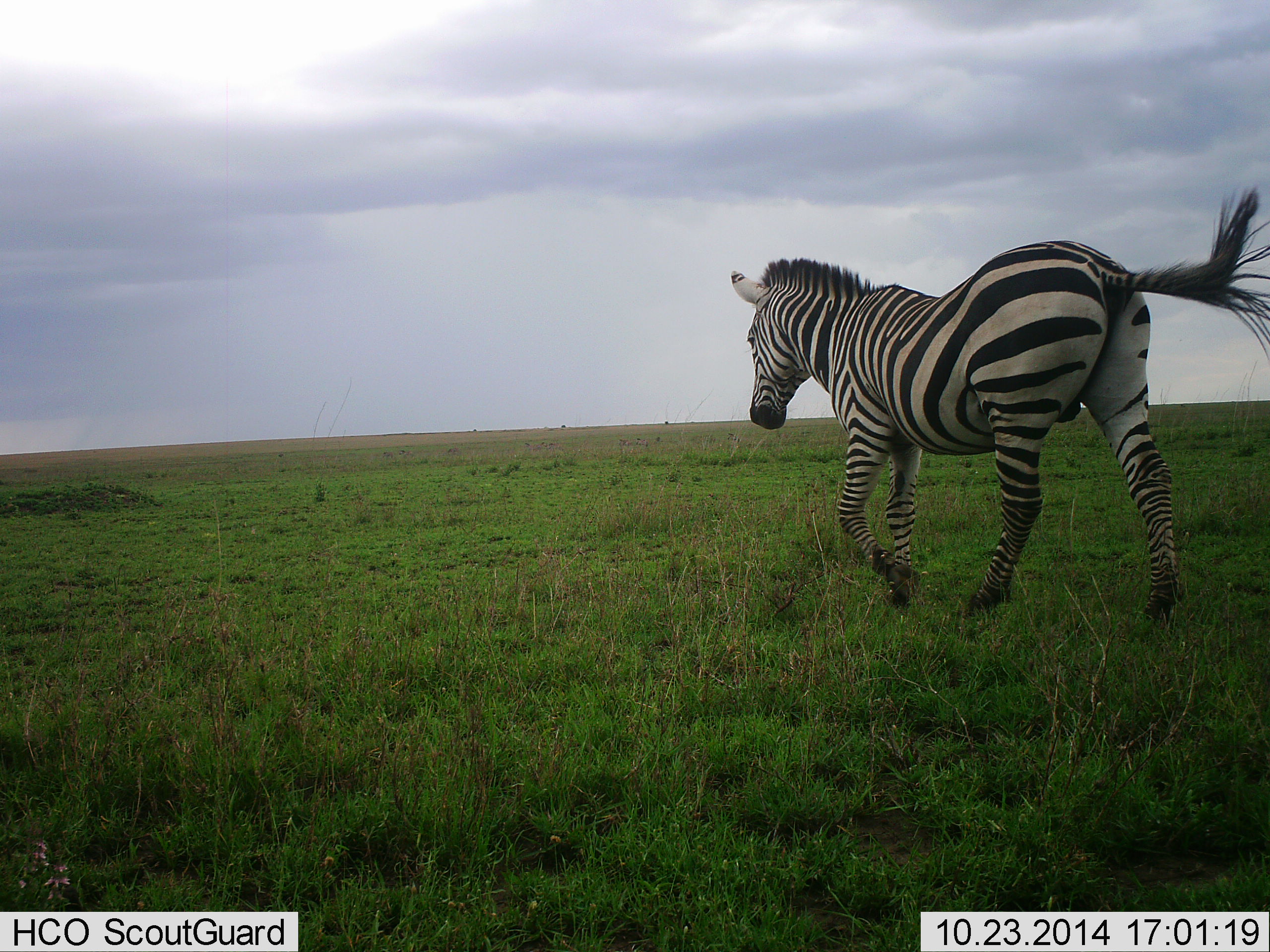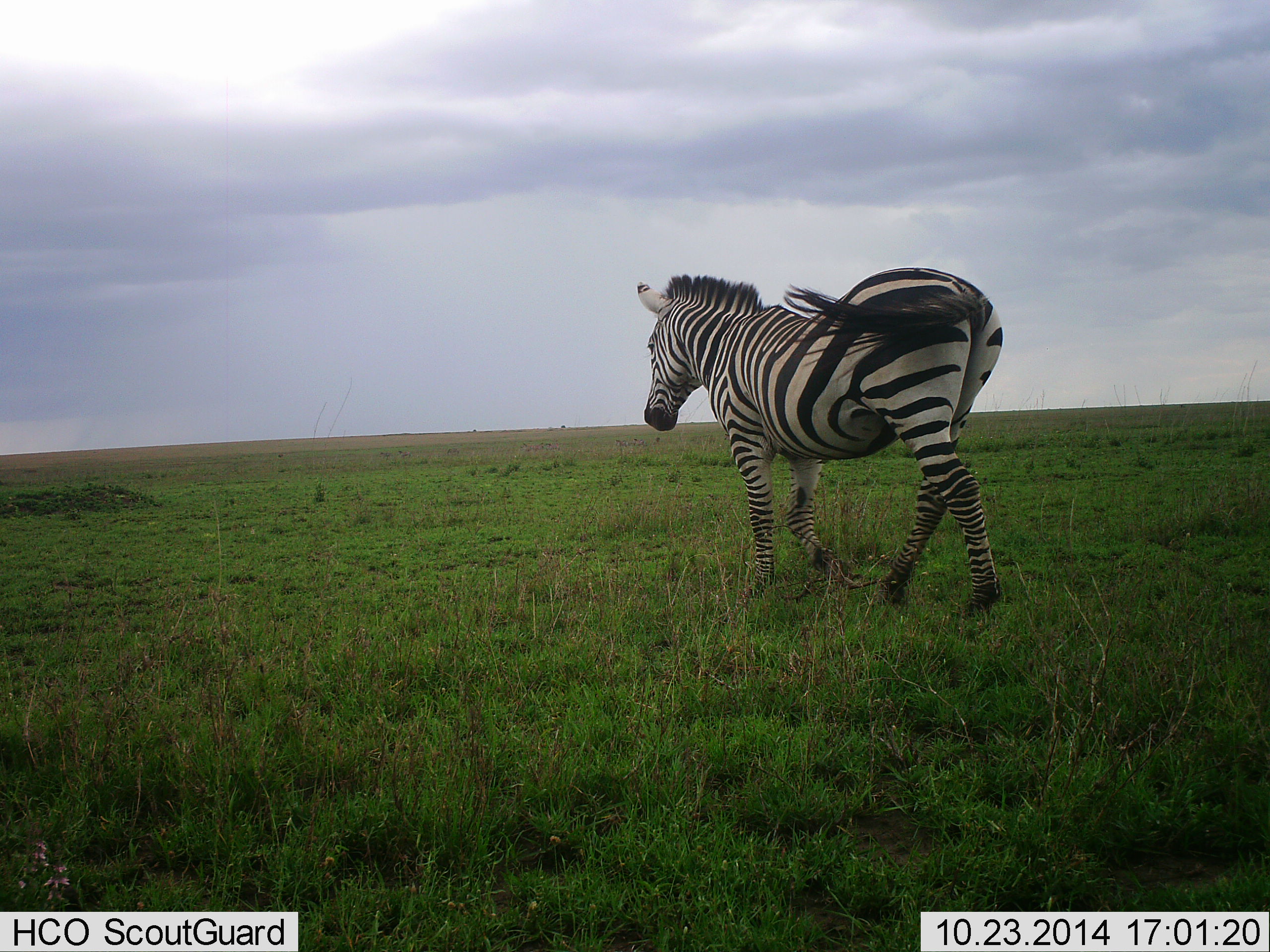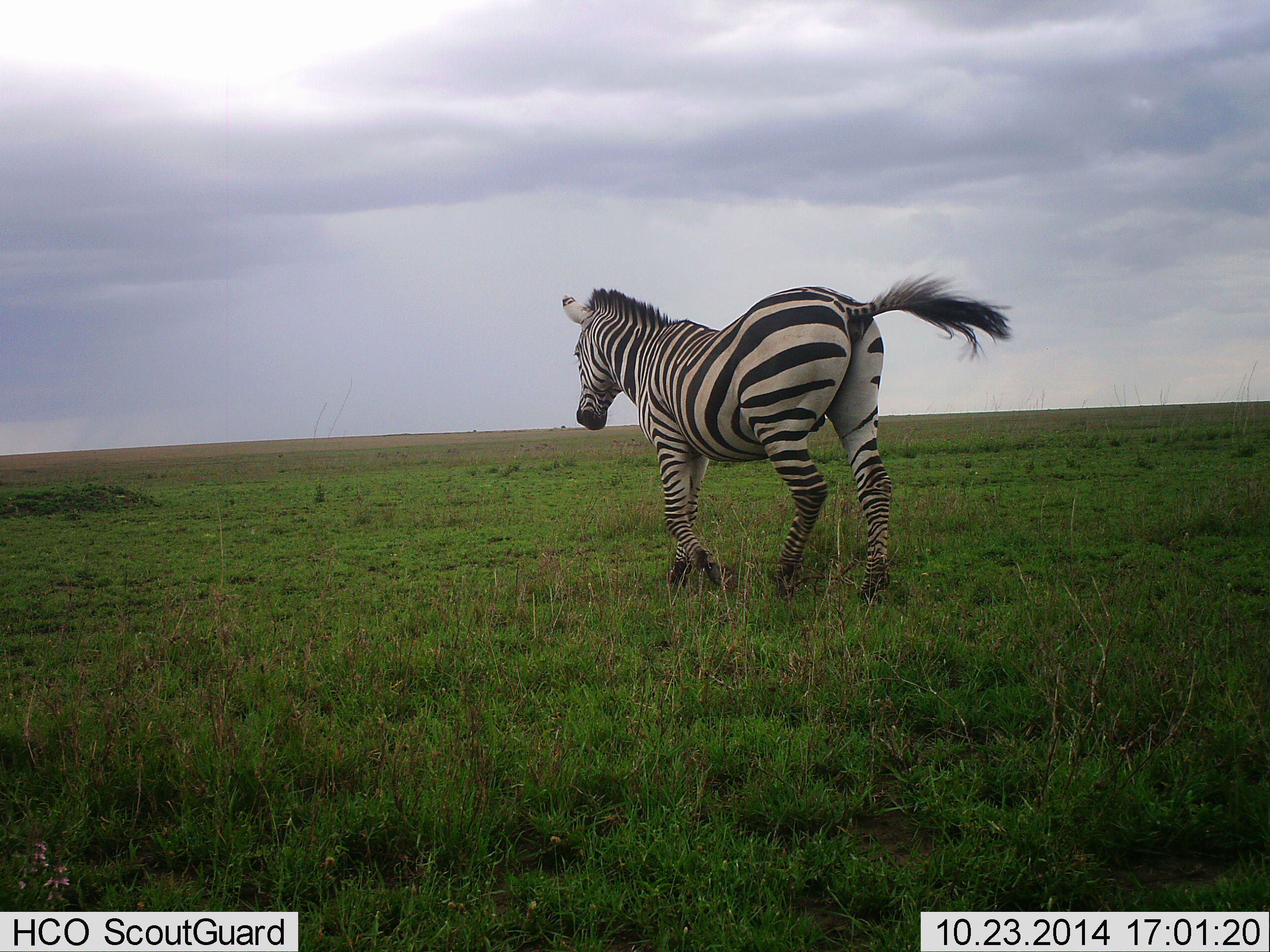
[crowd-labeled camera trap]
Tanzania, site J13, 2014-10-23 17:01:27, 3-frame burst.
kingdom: Animalia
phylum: Chordata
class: Mammalia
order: Perissodactyla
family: Equidae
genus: Equus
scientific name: Equus quagga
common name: plains zebra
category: zebra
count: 1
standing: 20%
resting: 0%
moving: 90%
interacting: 0%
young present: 0%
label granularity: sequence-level